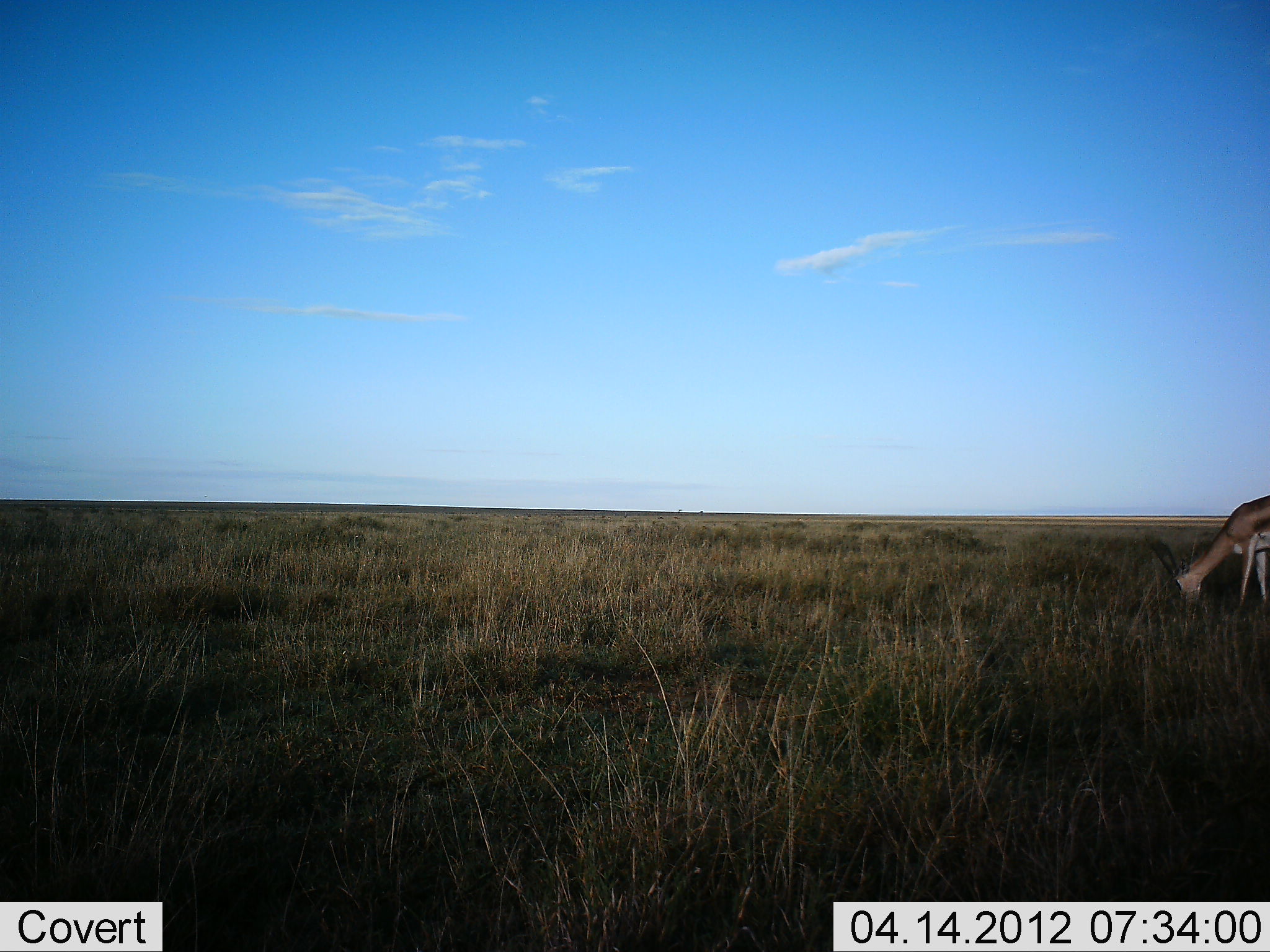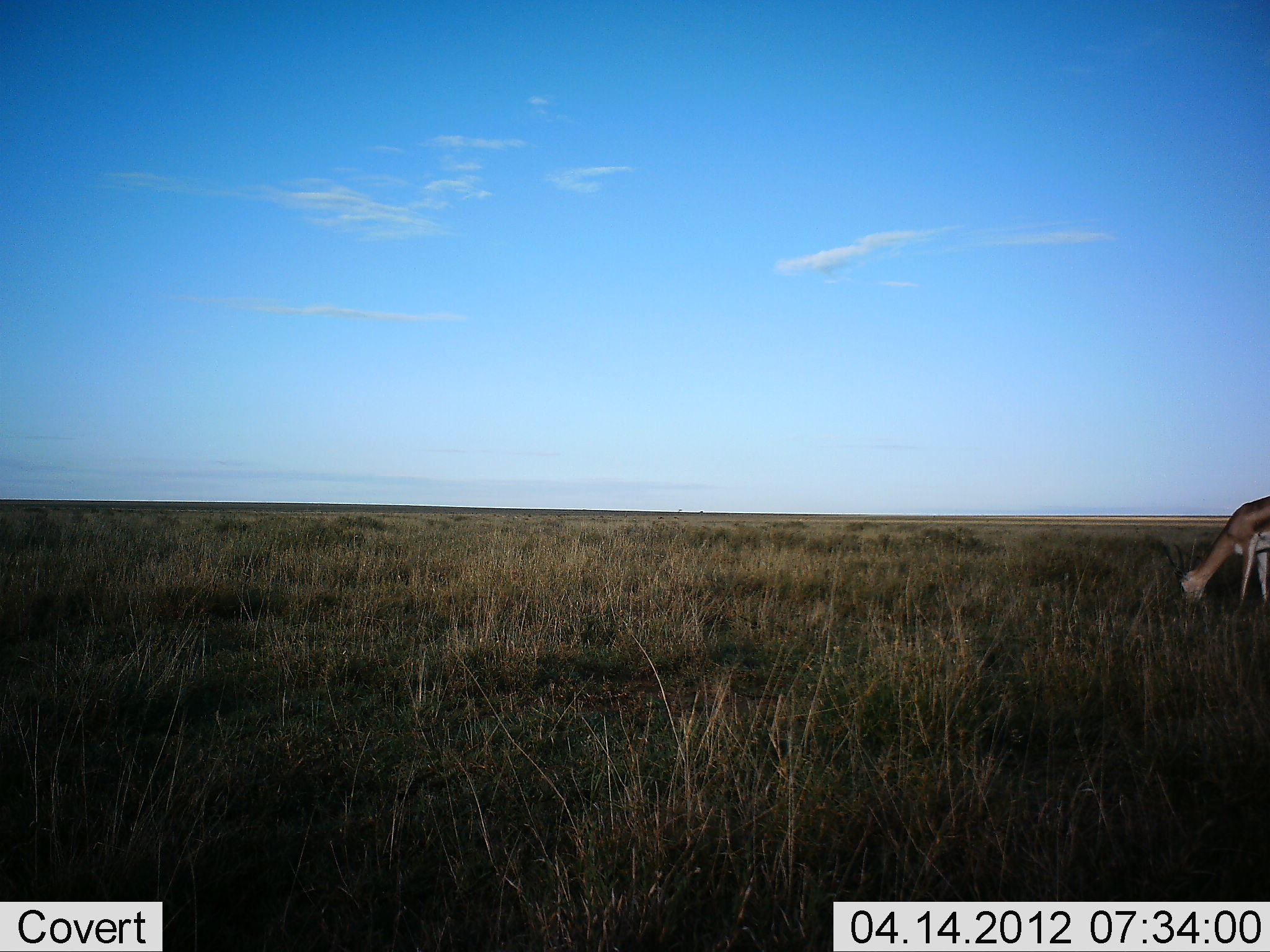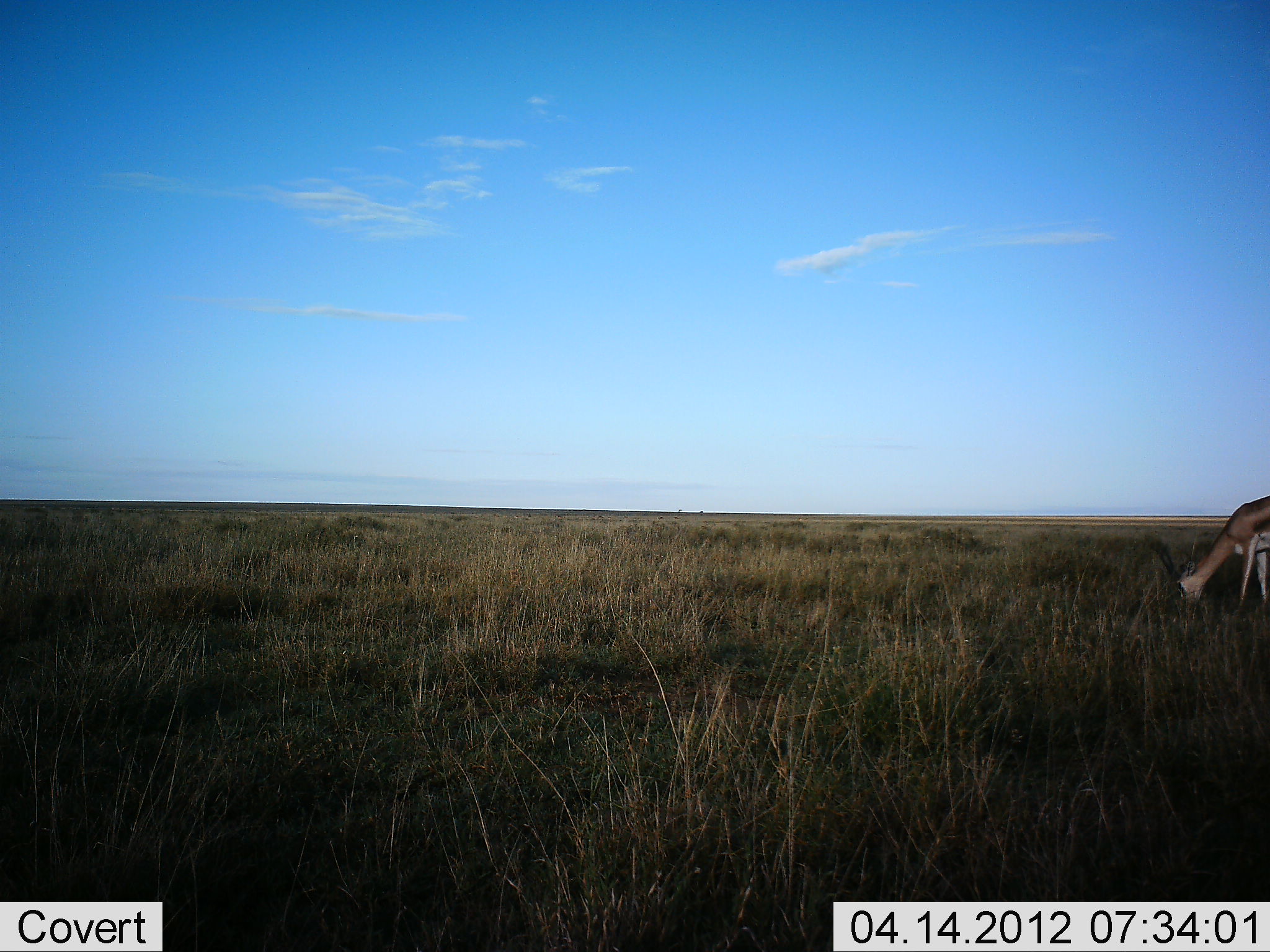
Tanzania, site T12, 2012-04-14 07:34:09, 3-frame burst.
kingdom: Animalia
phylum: Chordata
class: Mammalia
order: Artiodactyla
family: Bovidae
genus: Eudorcas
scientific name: Eudorcas thomsonii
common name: thomson's gazelle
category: gazellethomsons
Gazellethomsons (thomson's gazelle) (Eudorcas thomsonii), count 1. Behavior (volunteer vote fractions): standing 17%, resting 0%, moving 0%, interacting 0%. Young present (vote fraction): 0%. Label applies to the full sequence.